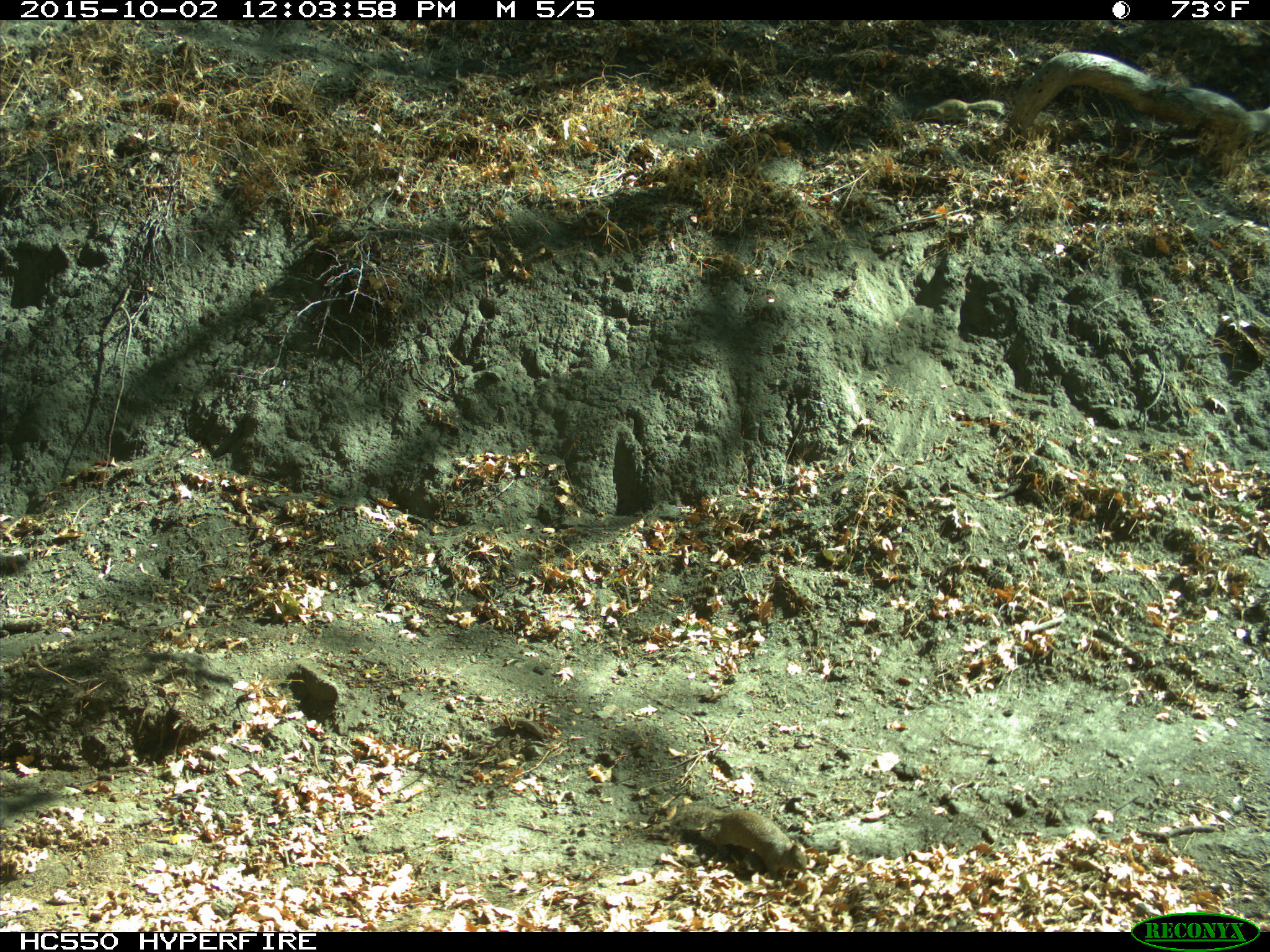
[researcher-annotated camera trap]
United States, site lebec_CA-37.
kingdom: Animalia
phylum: Chordata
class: Mammalia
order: Rodentia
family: Sciuridae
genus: Otospermophilus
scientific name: Otospermophilus beecheyi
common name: california ground squirrel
Otospermophilus beecheyi (california ground squirrel).